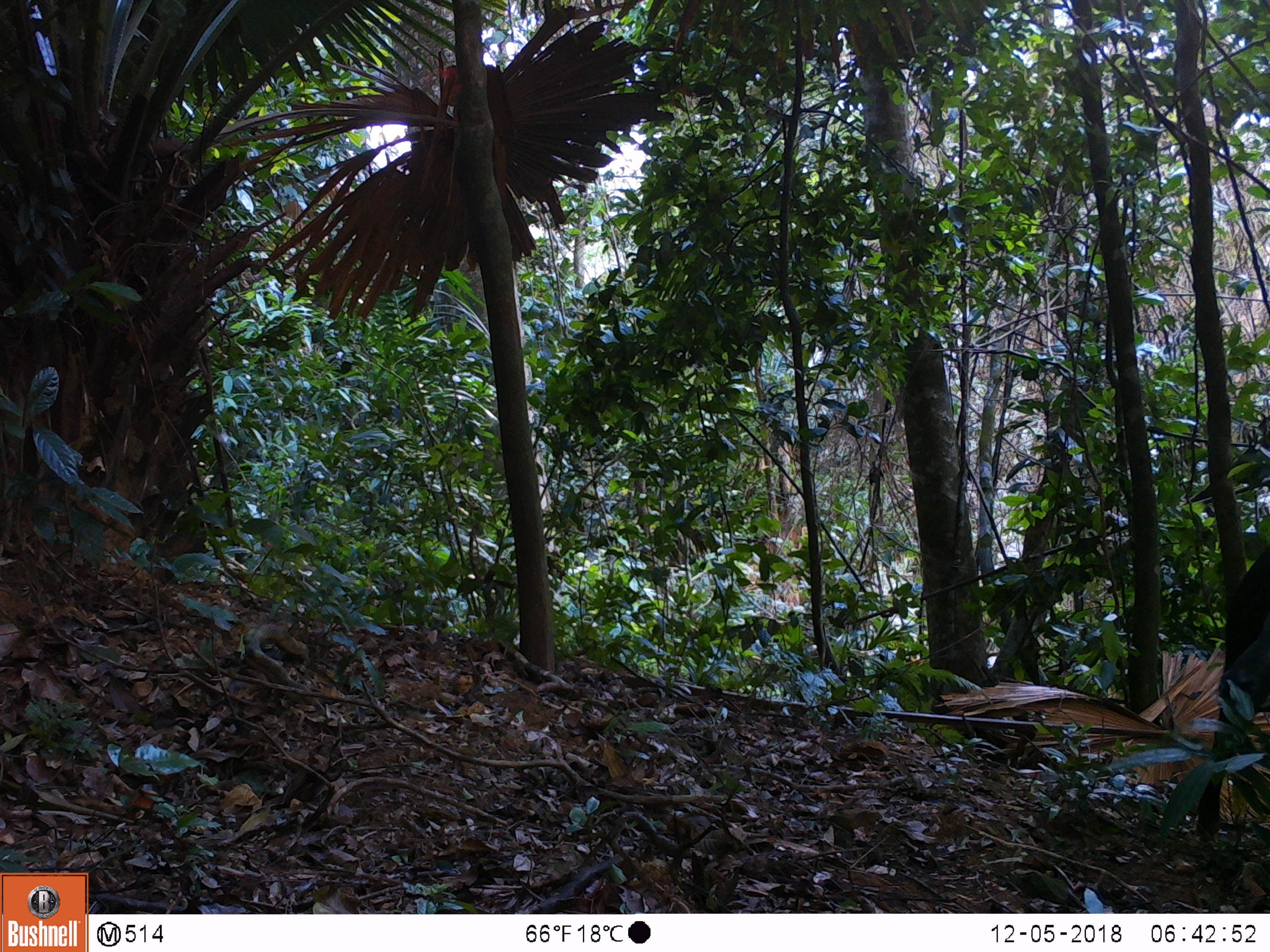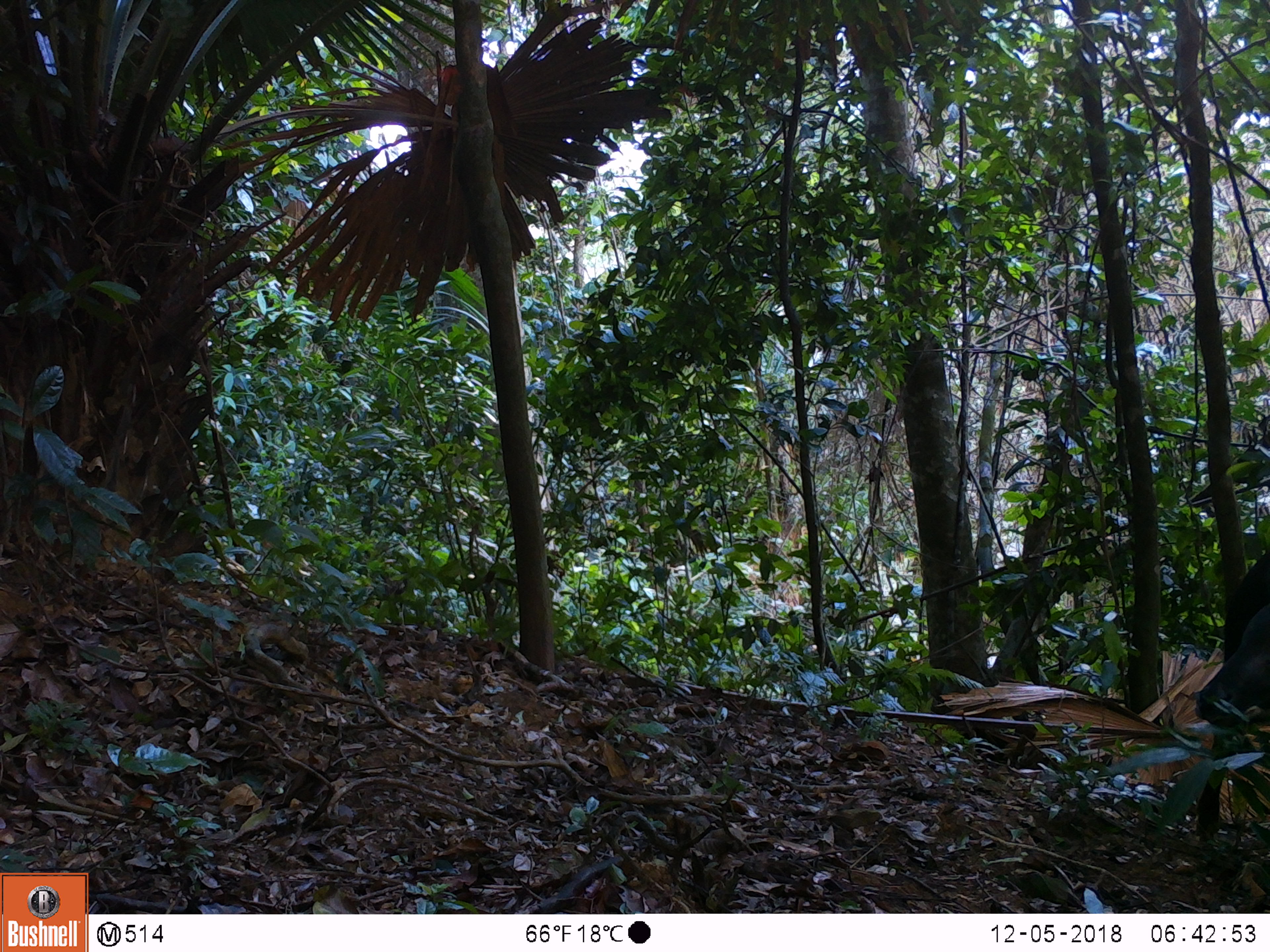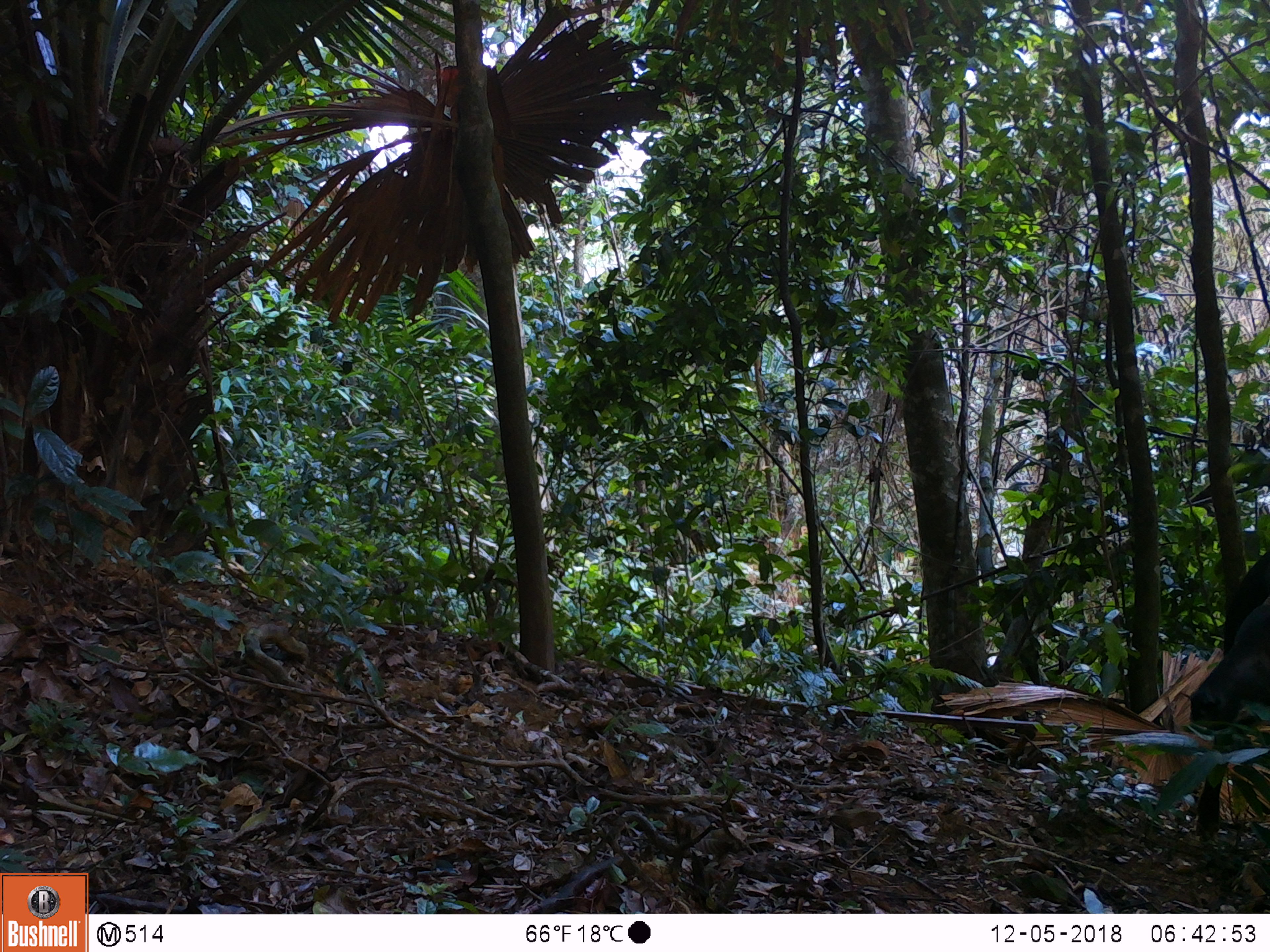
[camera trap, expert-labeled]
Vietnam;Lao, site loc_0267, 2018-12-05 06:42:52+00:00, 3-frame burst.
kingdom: Animalia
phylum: Chordata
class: Mammalia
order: Artiodactyla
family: Bovidae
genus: Capricornis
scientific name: Capricornis sumatraensis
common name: chinese serow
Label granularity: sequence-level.